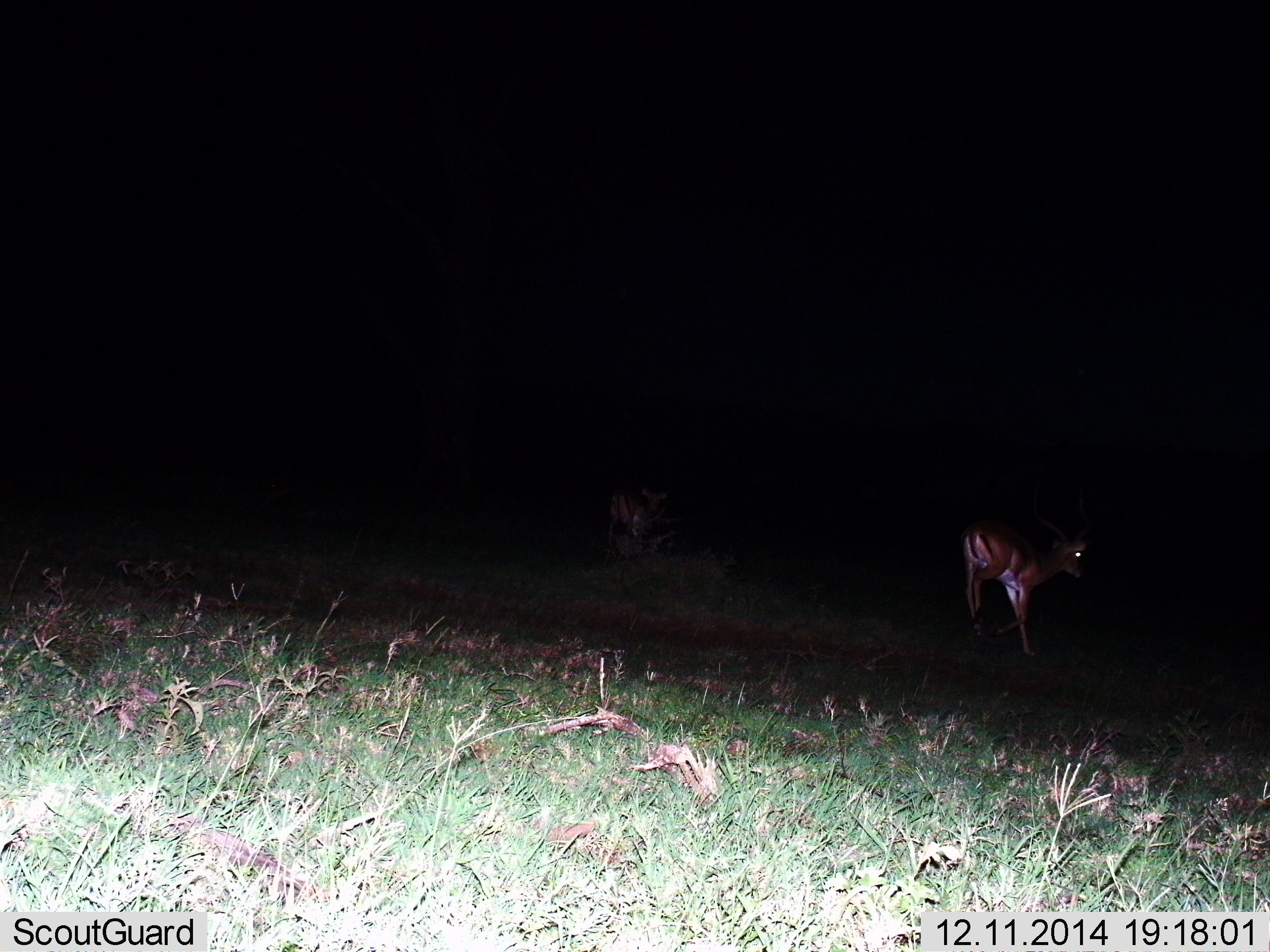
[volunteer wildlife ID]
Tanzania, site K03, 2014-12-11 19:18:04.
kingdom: Animalia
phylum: Chordata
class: Mammalia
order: Artiodactyla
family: Bovidae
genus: Nanger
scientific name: Nanger granti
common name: grant's gazelle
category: gazellegrants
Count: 2.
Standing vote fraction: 67%.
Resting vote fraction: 0%.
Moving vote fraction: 33%.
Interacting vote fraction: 0%.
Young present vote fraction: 0%.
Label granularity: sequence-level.